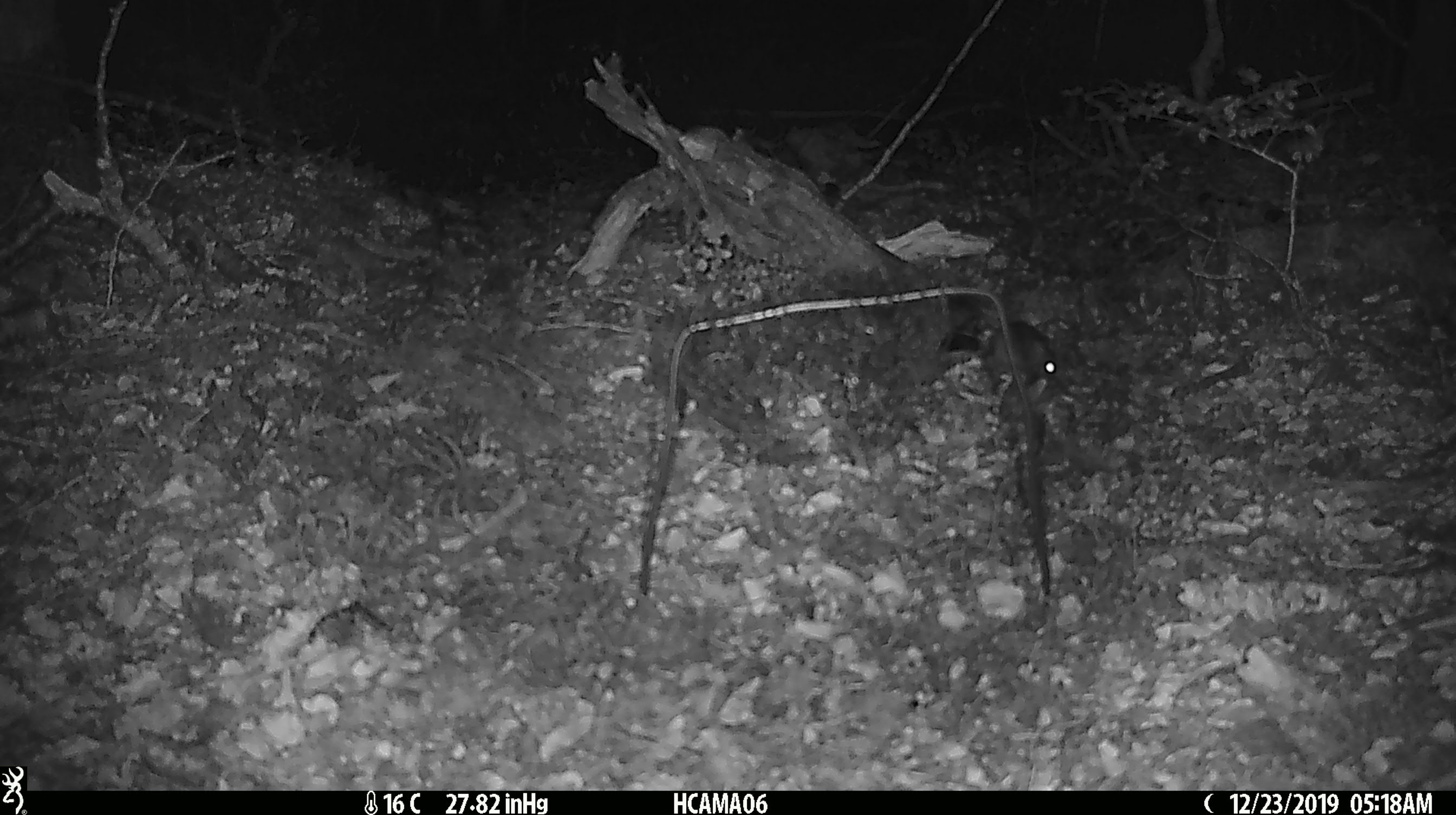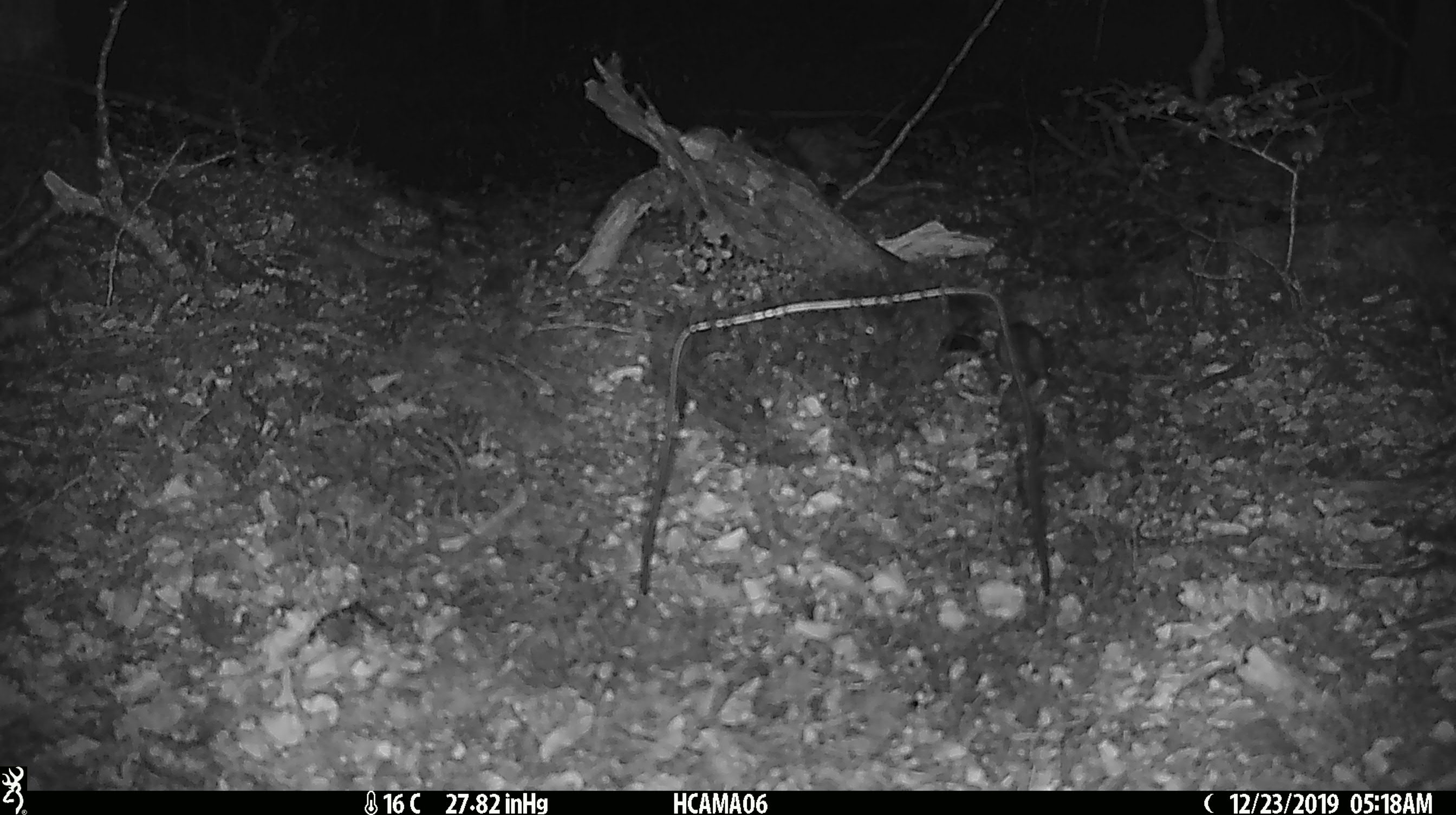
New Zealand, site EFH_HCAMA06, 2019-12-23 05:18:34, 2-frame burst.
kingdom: Animalia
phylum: Chordata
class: Mammalia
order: Rodentia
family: Muridae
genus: Mus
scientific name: Mus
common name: mouse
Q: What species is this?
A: Mouse (Mus).